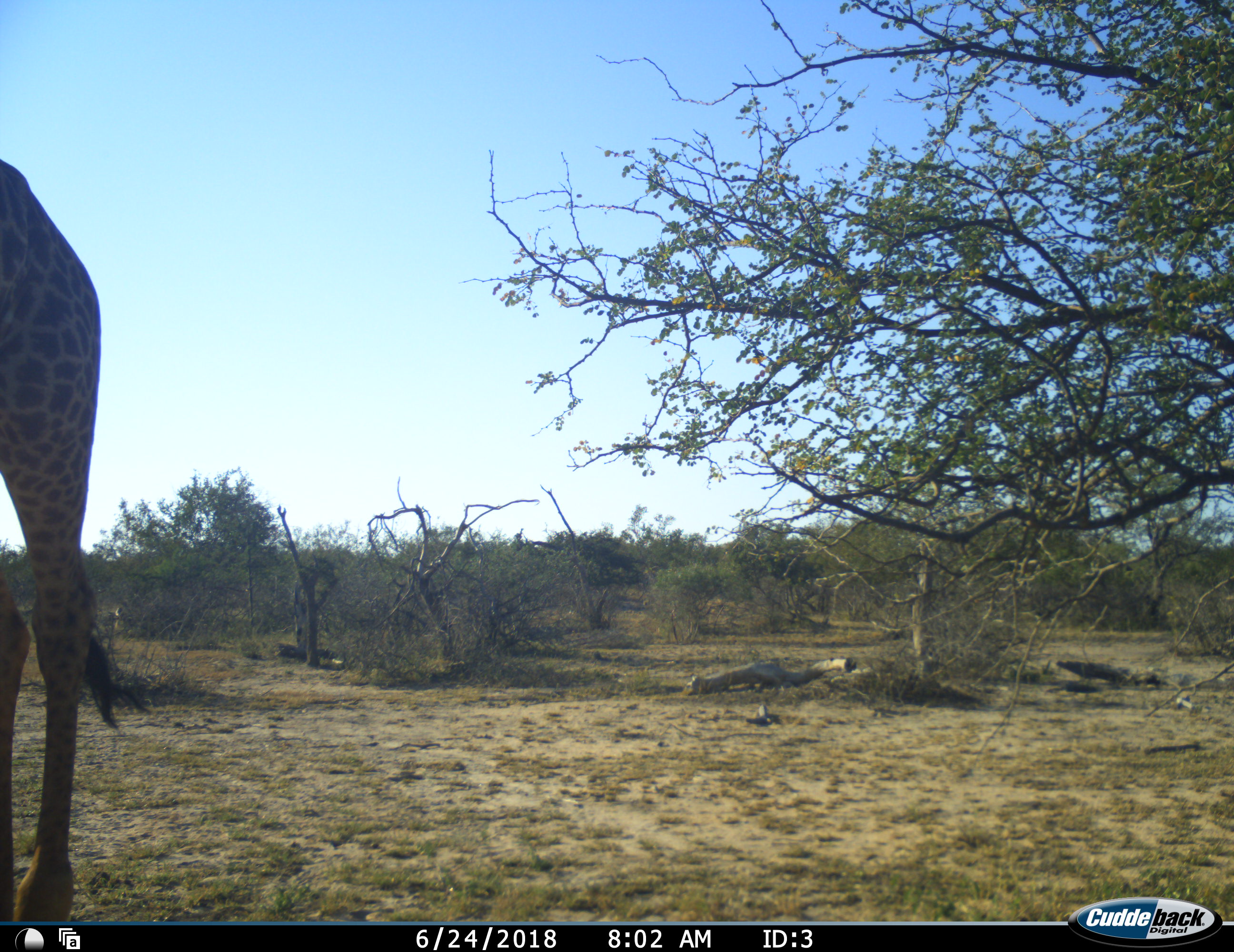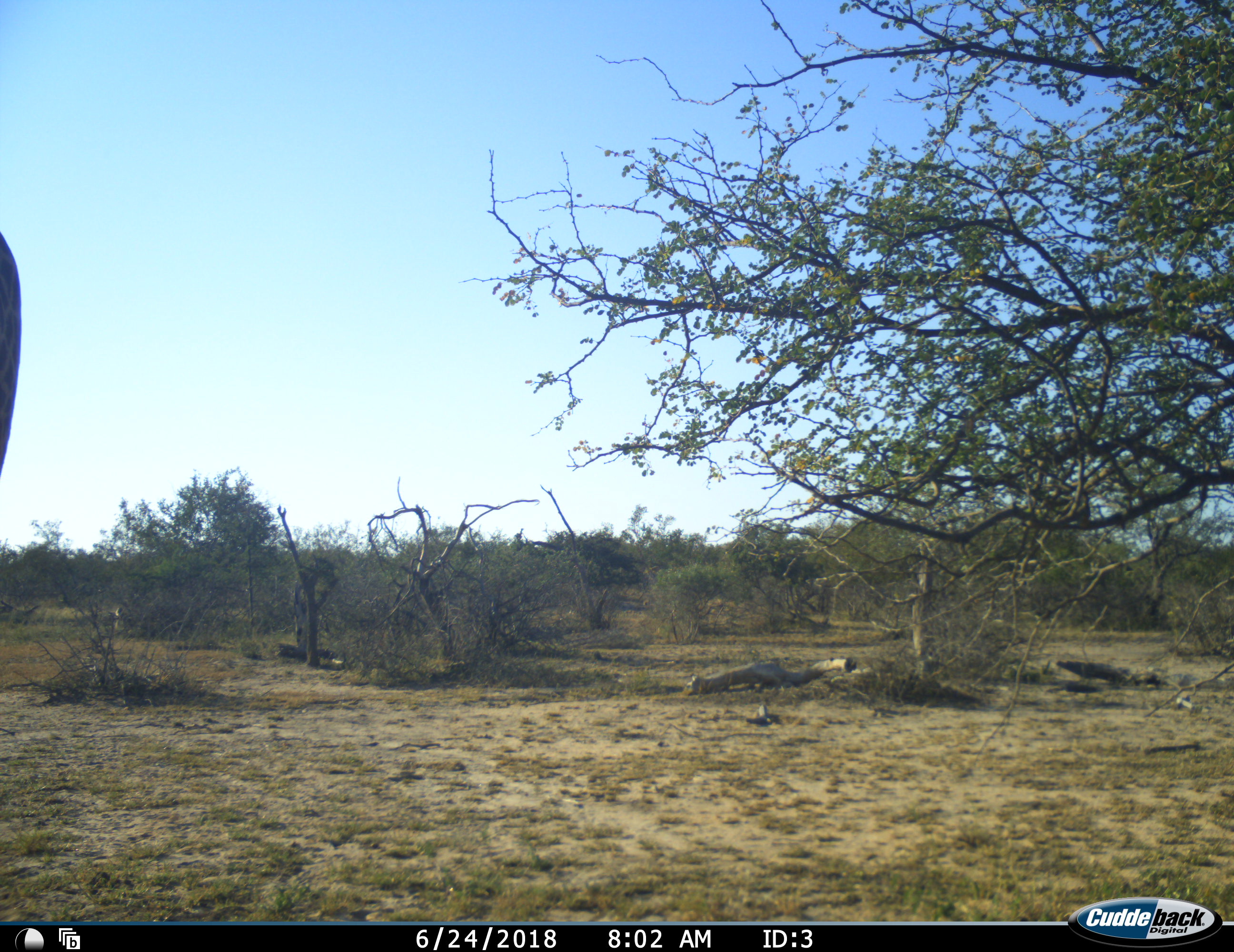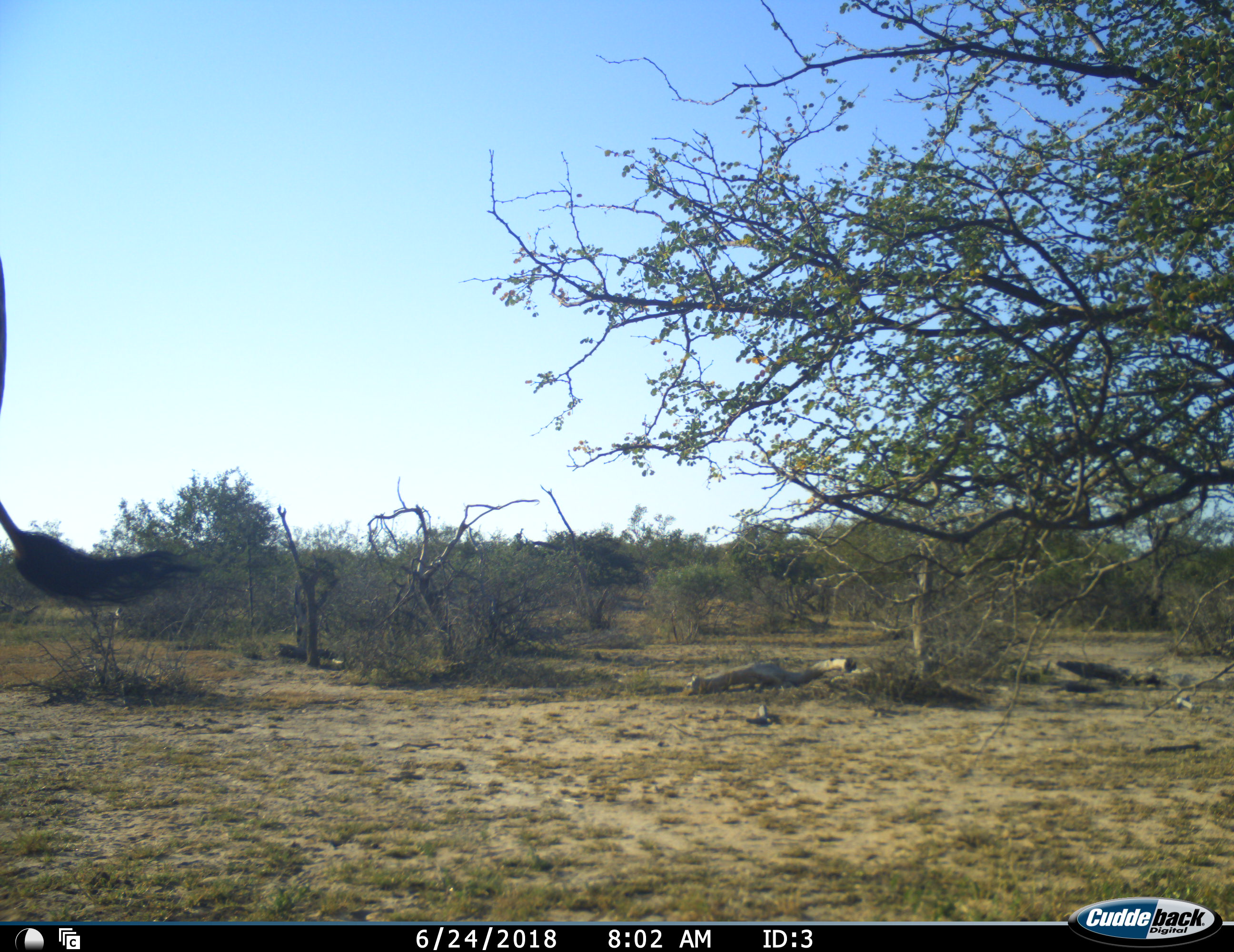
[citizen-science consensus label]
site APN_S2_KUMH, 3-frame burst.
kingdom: Animalia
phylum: Chordata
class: Mammalia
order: Artiodactyla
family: Giraffidae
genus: Giraffa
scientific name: Giraffa camelopardalis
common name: giraffe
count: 1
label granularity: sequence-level